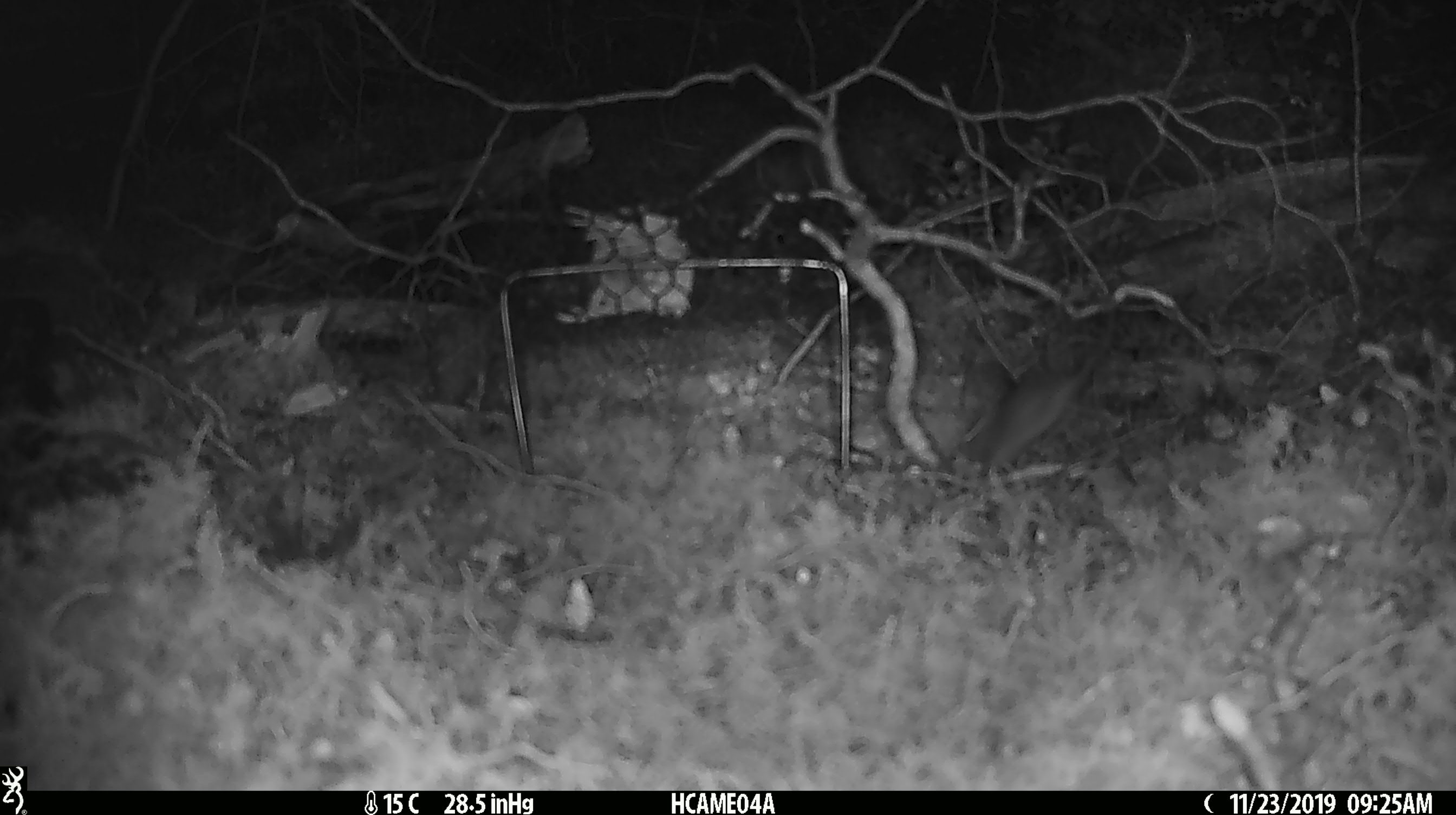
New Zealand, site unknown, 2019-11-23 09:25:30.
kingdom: Animalia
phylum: Chordata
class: Mammalia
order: Rodentia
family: Muridae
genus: Mus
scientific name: Mus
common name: mouse